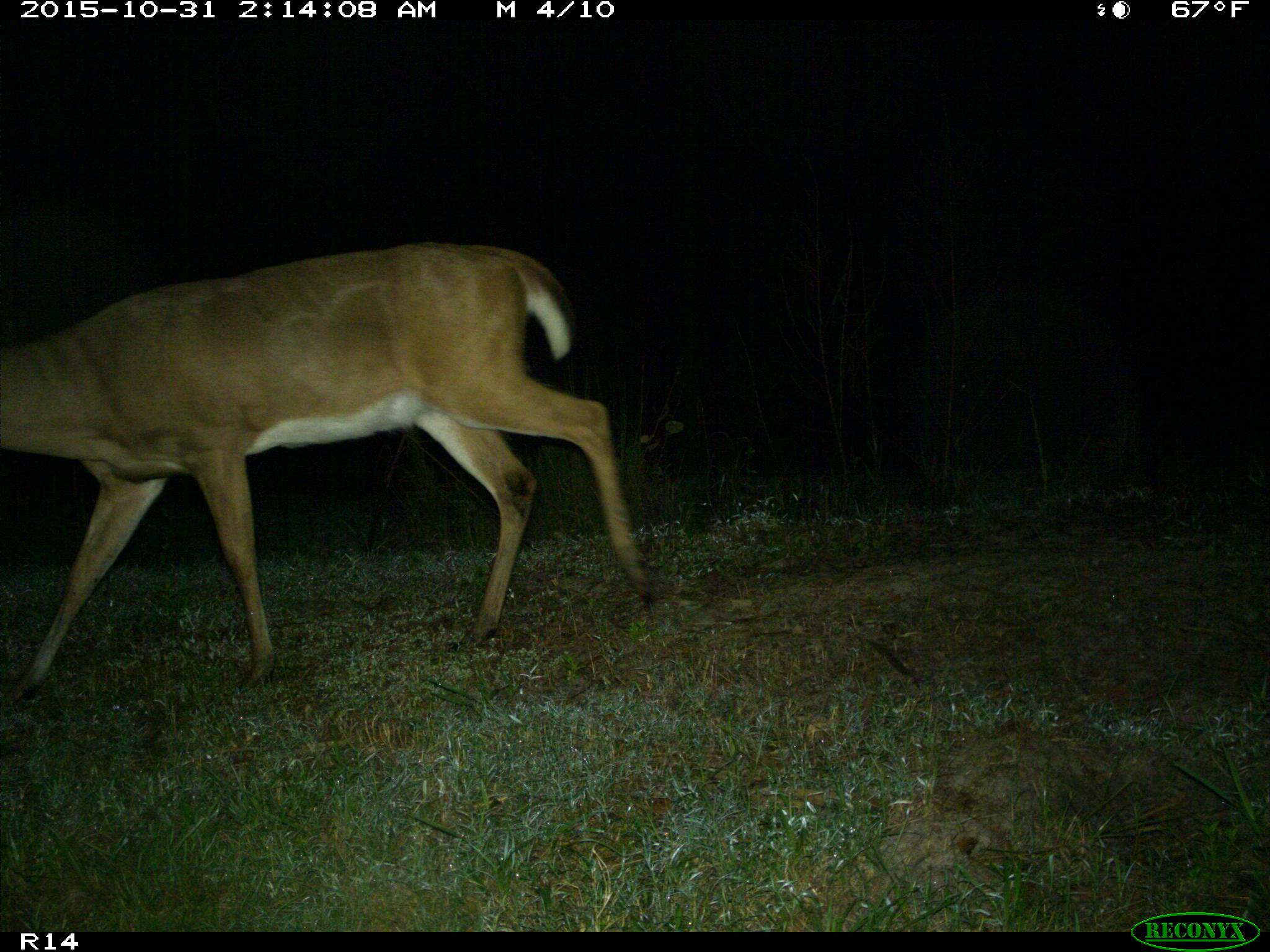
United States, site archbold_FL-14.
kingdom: Animalia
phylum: Chordata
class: Mammalia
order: Artiodactyla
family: Cervidae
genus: Odocoileus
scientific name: Odocoileus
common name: deer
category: unidentified deer